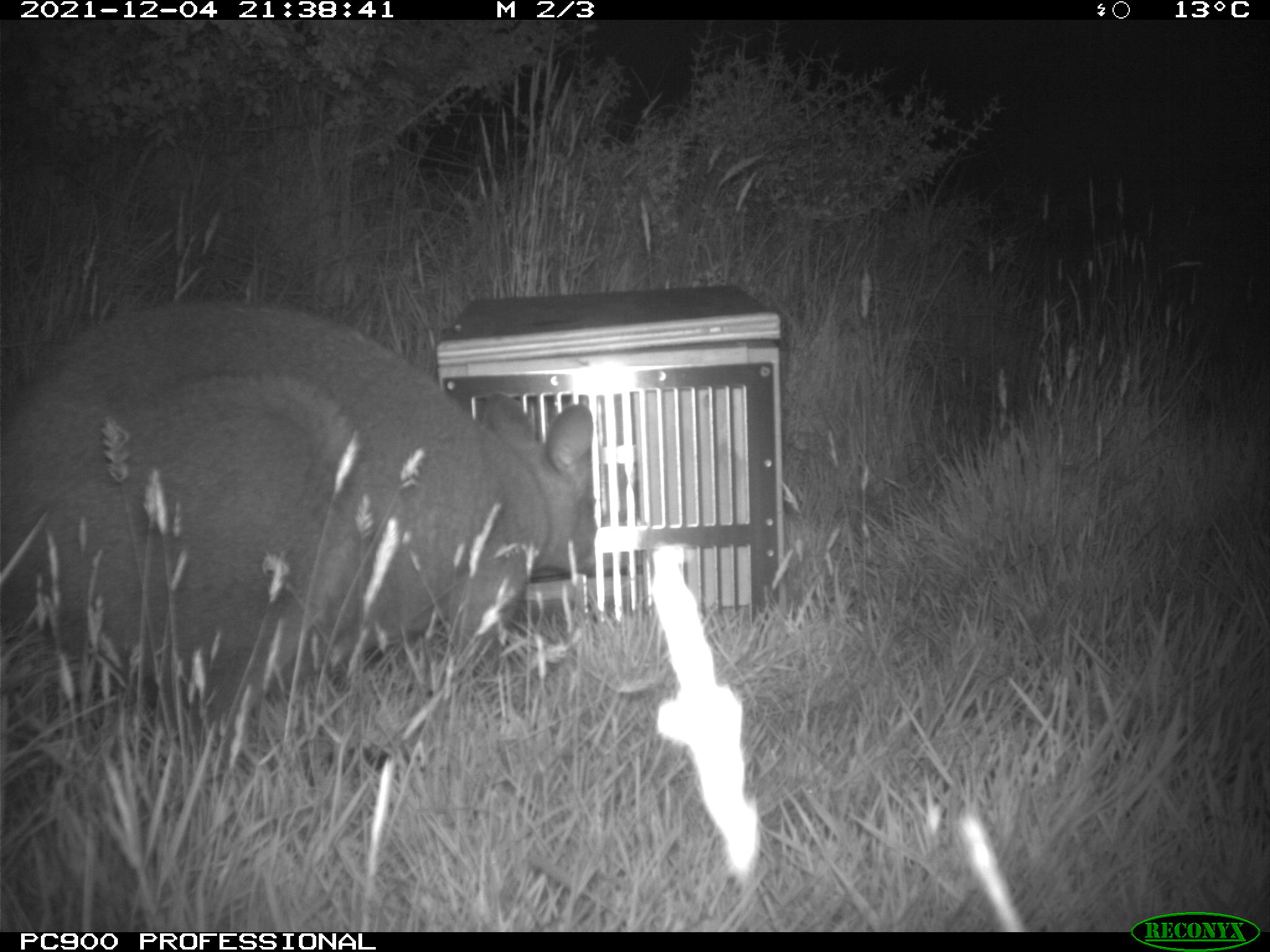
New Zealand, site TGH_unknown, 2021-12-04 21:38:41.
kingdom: Animalia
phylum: Chordata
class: Mammalia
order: Diprotodontia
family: Macropodidae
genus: Notamacropus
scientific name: Notamacropus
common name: wallaby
Wallaby (Notamacropus).